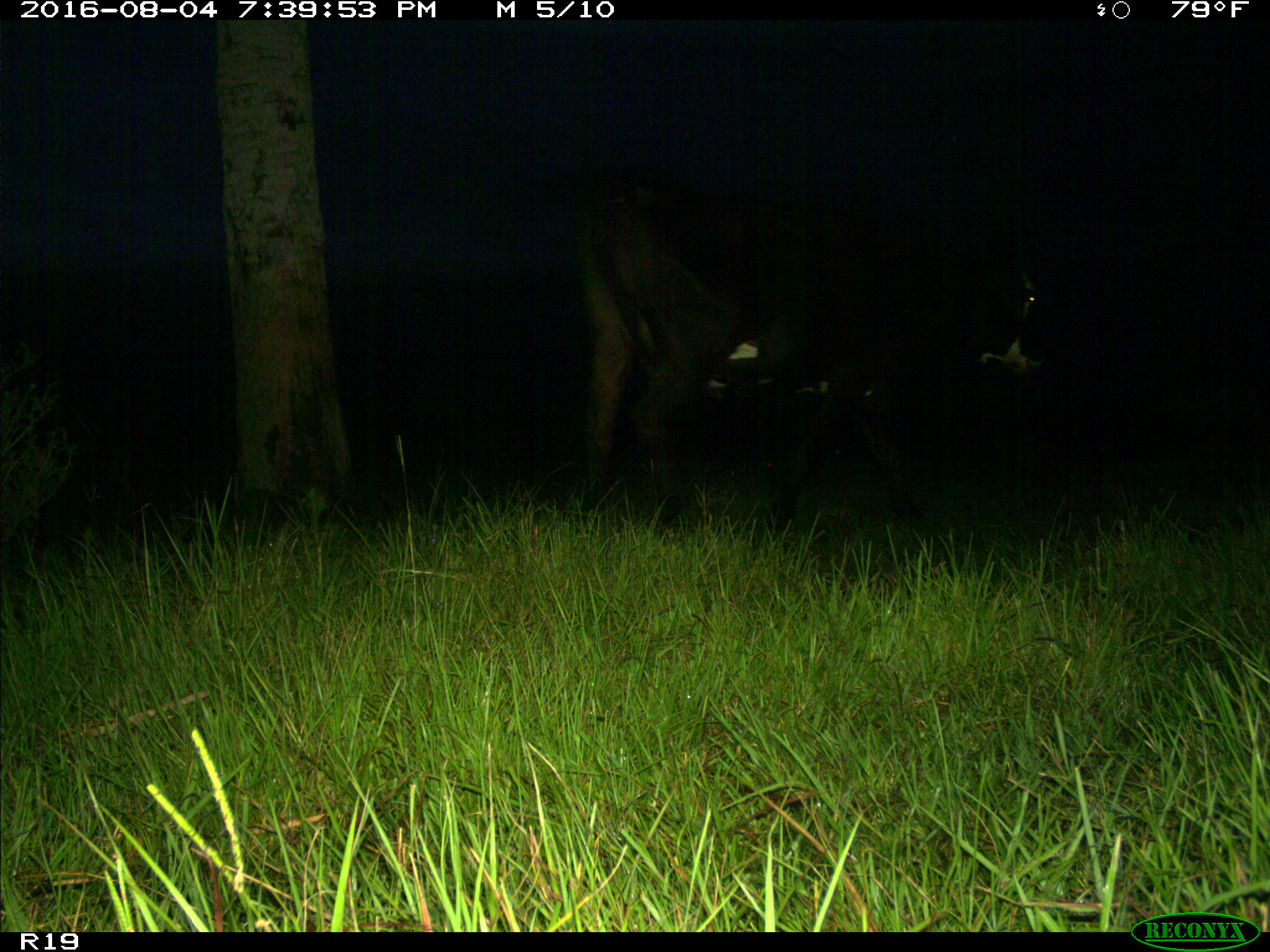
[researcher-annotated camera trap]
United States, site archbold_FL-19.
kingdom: Animalia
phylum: Chordata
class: Mammalia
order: Artiodactyla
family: Bovidae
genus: Bos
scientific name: Bos taurus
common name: domestic cow